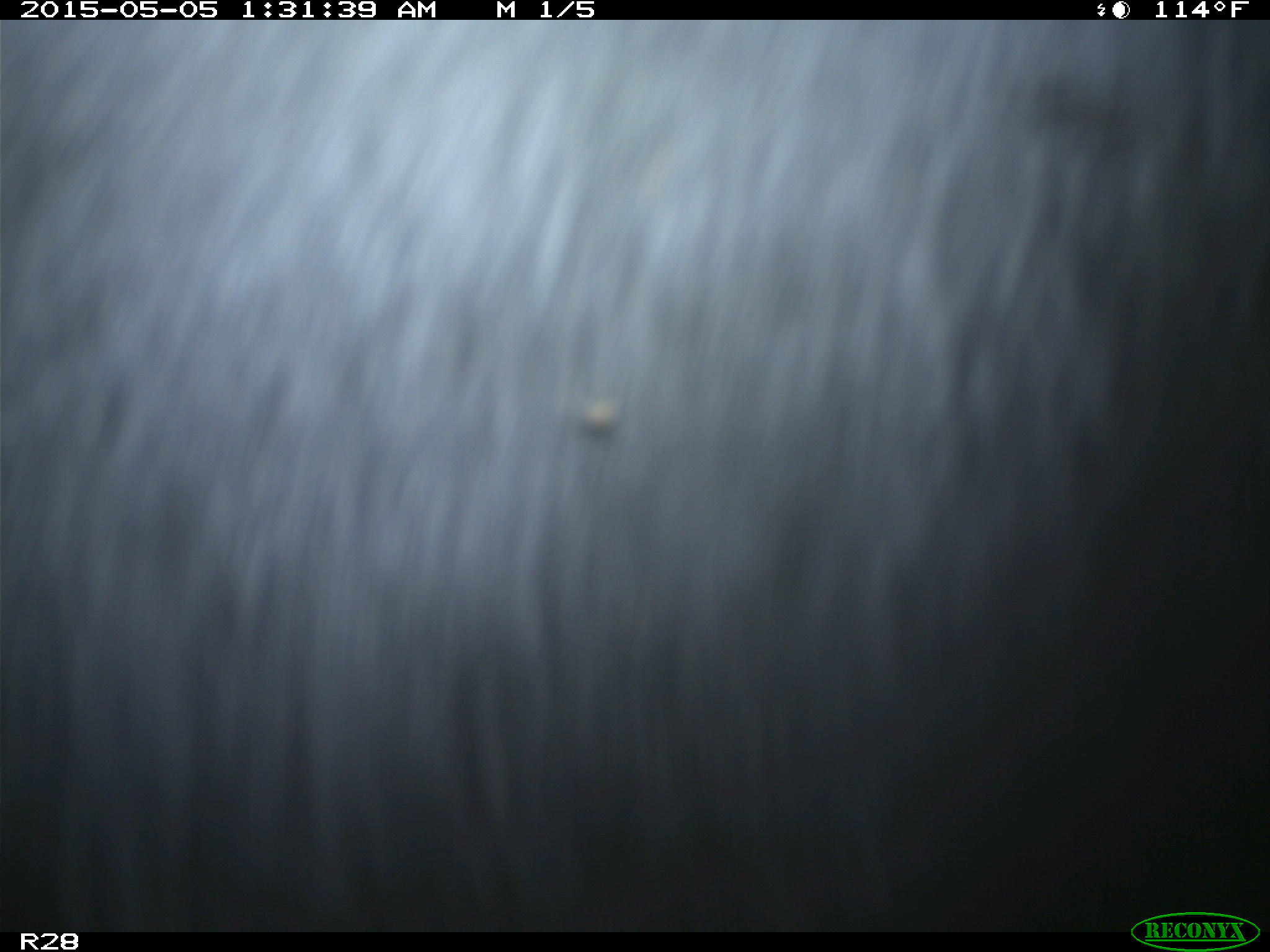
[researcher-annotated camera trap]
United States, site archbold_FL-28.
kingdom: Animalia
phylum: Chordata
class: Mammalia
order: Artiodactyla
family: Bovidae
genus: Bos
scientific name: Bos taurus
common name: domestic cow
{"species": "Bos taurus (domestic cow)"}